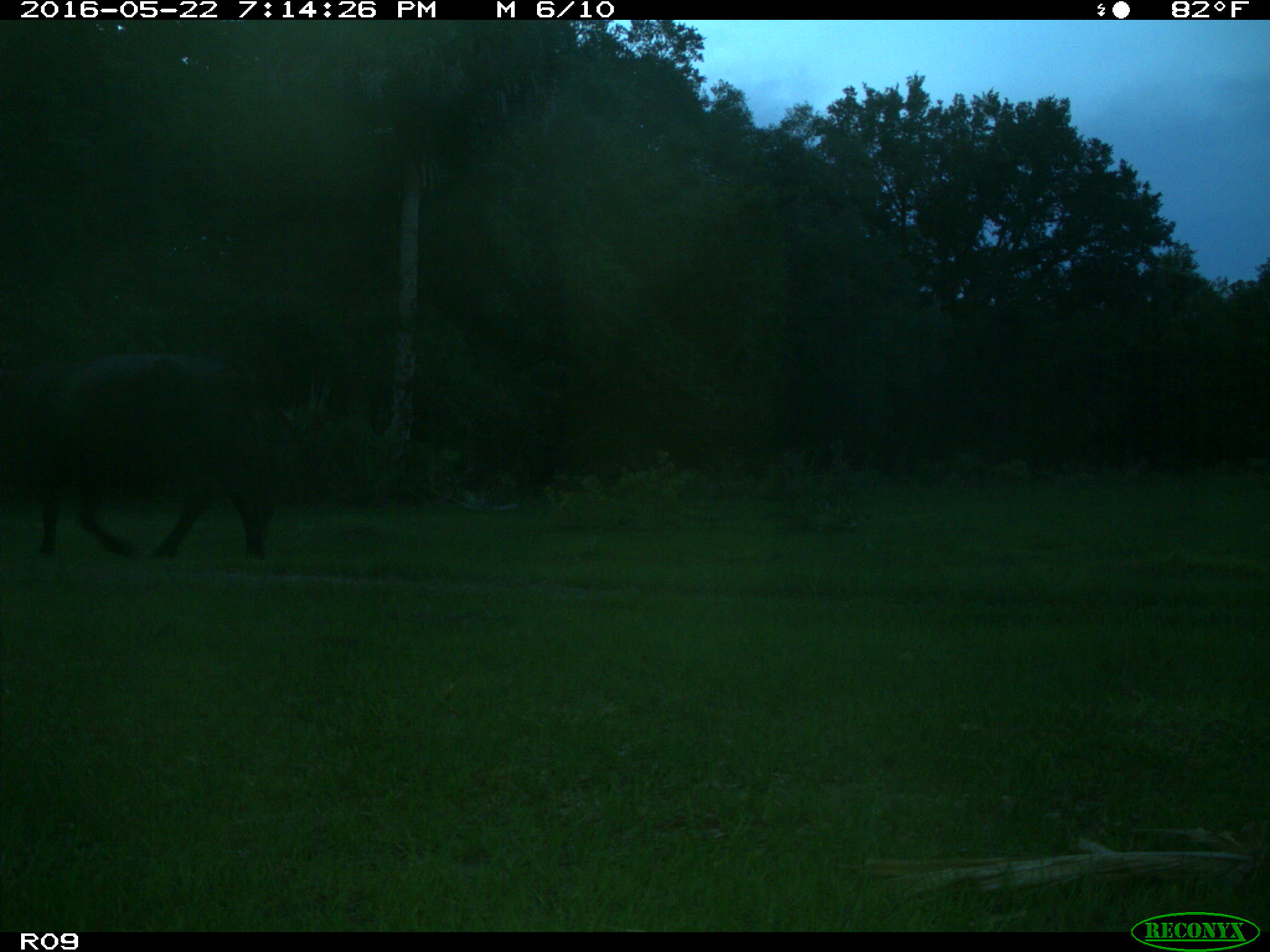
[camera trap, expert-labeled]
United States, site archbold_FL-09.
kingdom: Animalia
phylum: Chordata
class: Mammalia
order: Artiodactyla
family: Bovidae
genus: Bos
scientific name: Bos taurus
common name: domestic cow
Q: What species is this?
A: Bos taurus (domestic cow).